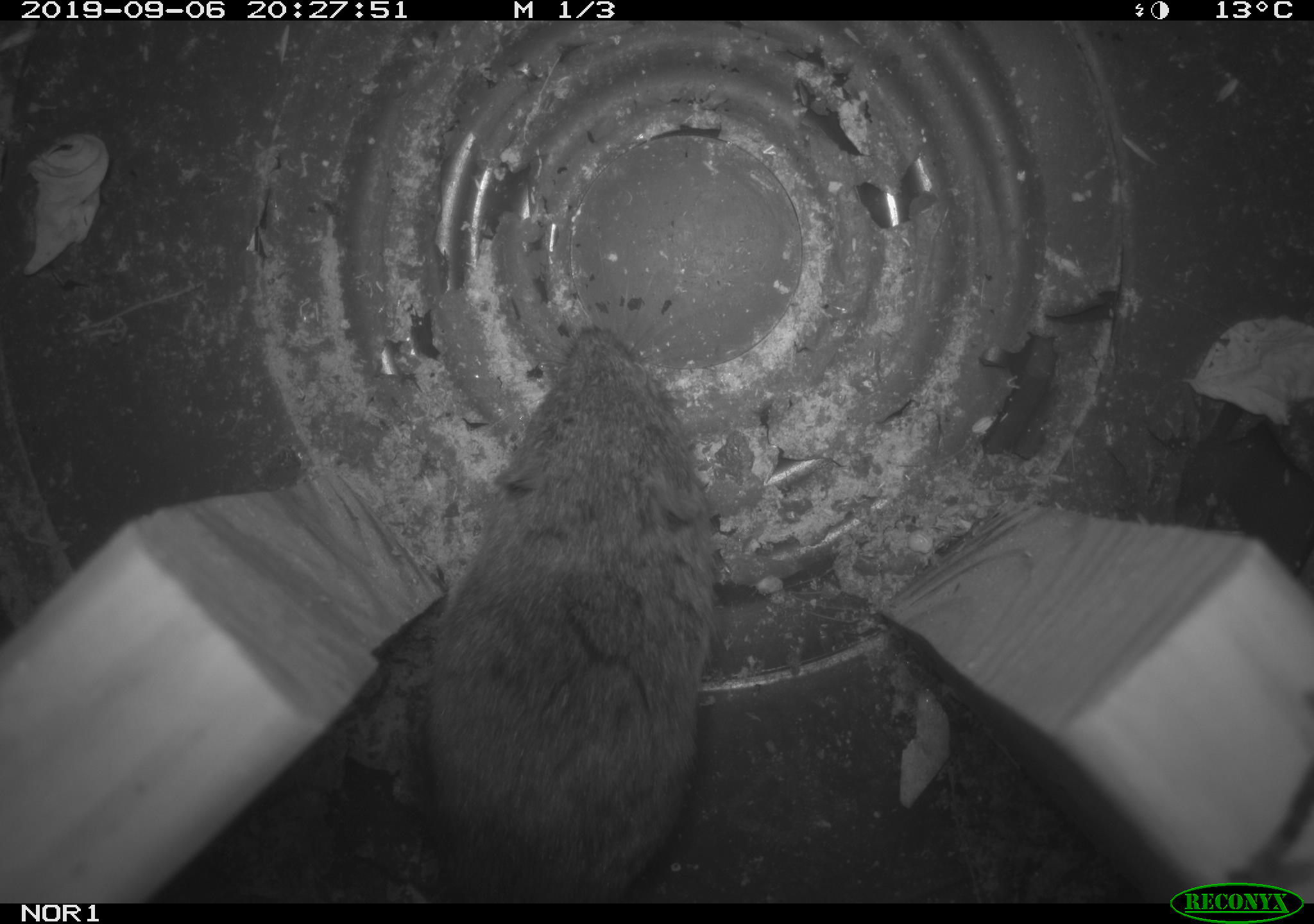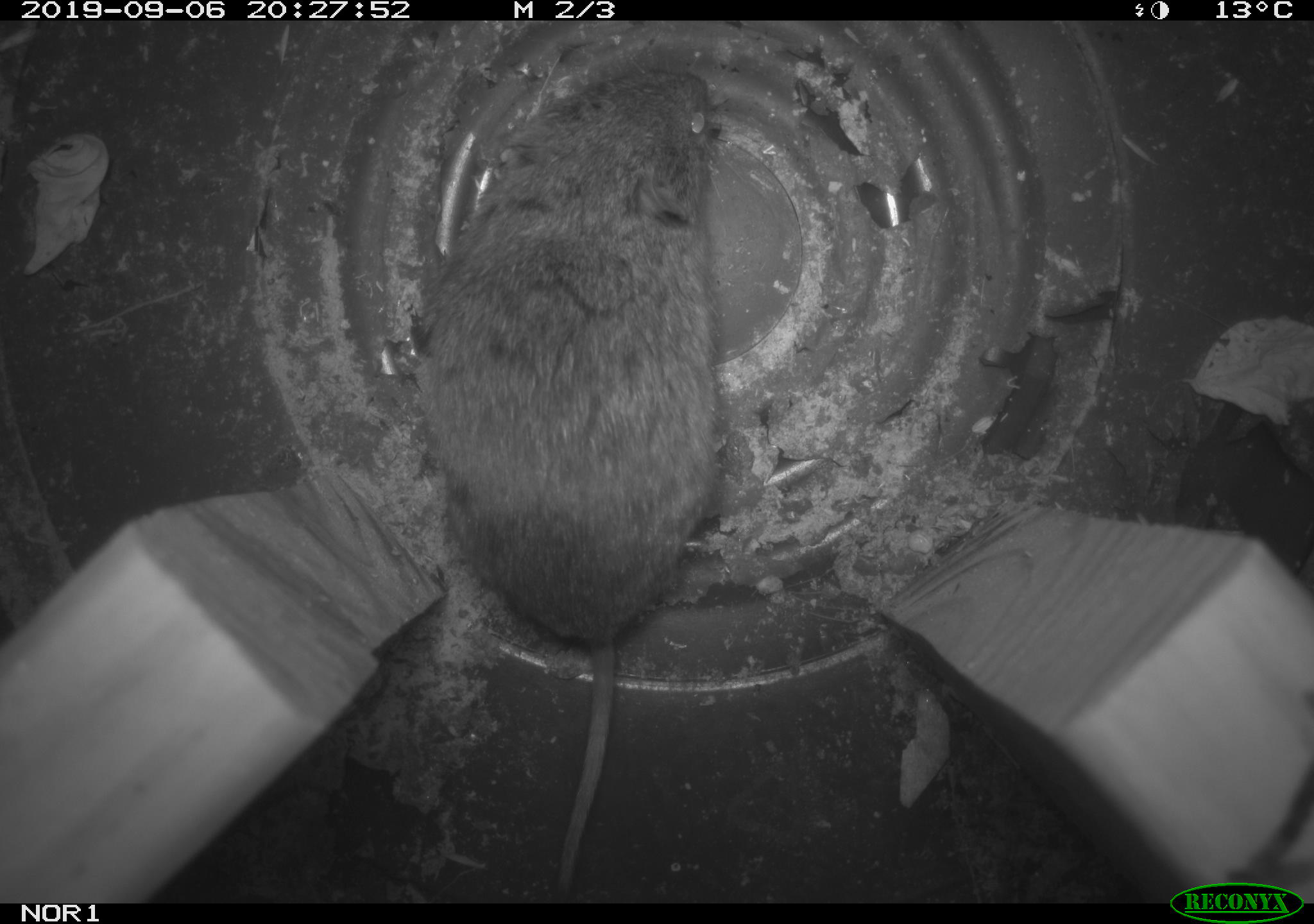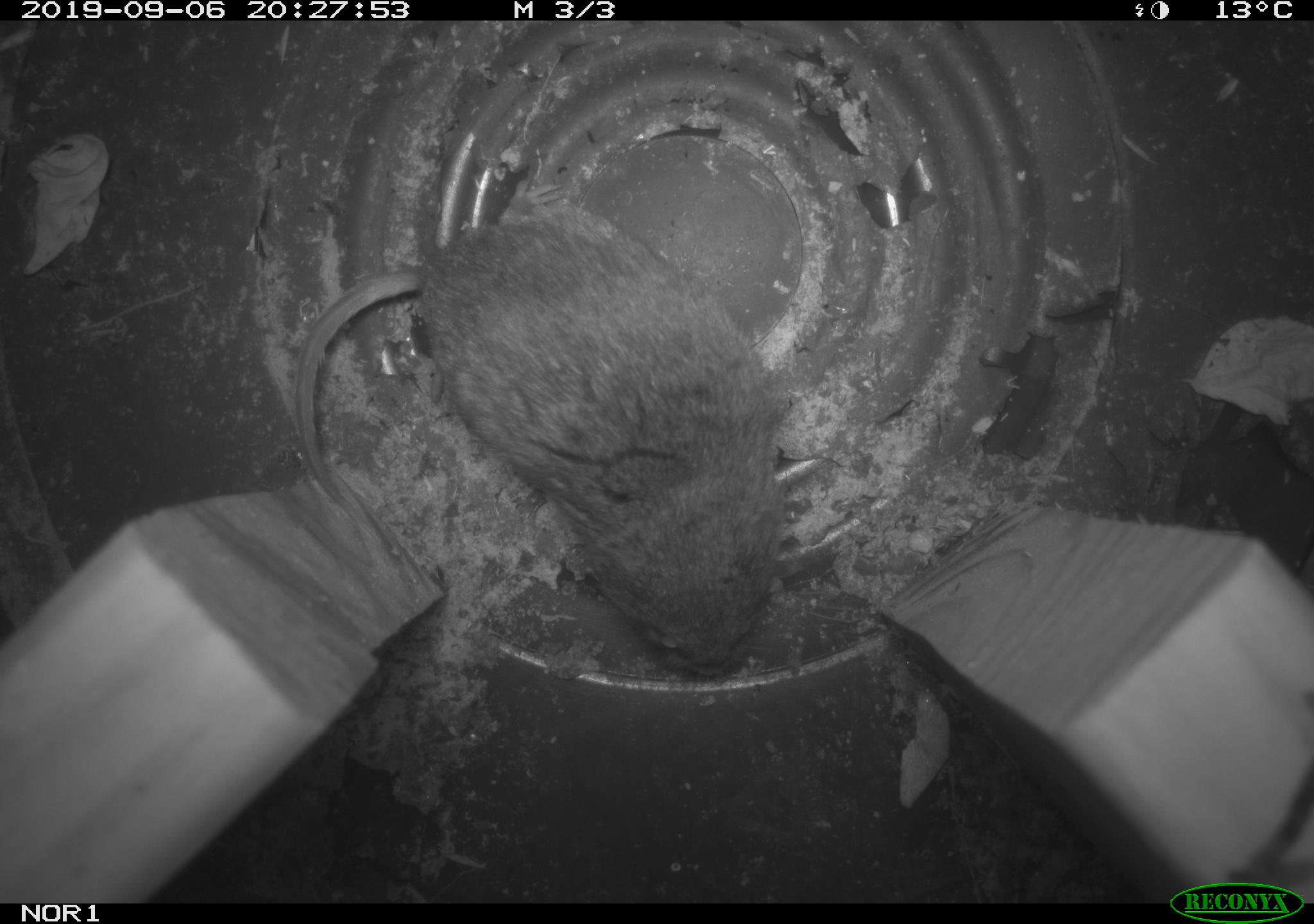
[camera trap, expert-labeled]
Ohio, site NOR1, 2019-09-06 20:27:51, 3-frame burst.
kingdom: Animalia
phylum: Chordata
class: Mammalia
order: Rodentia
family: Cricetidae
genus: Microtus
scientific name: Microtus pennsylvanicus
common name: meadow vole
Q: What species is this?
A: Meadow vole (Microtus pennsylvanicus).